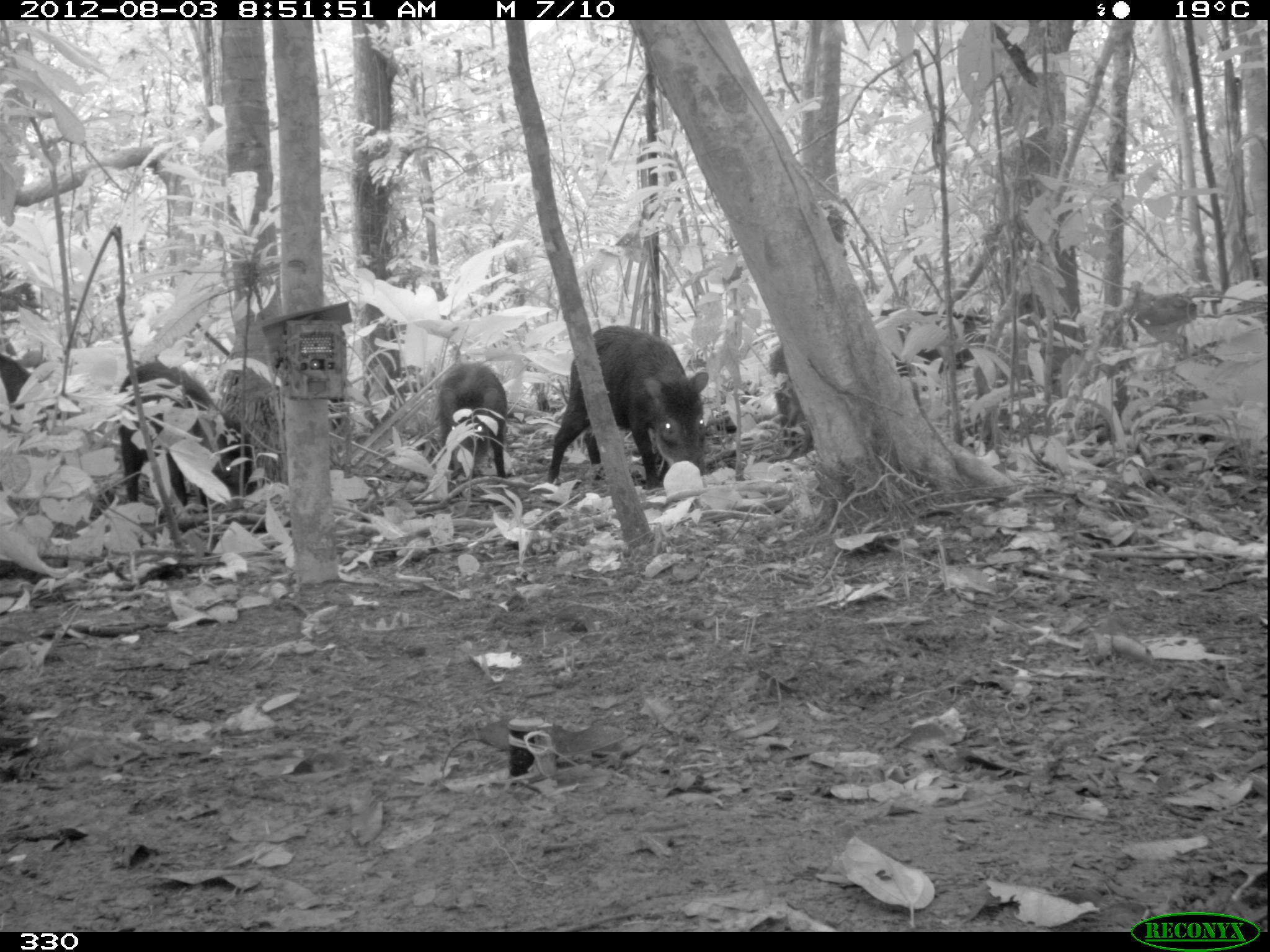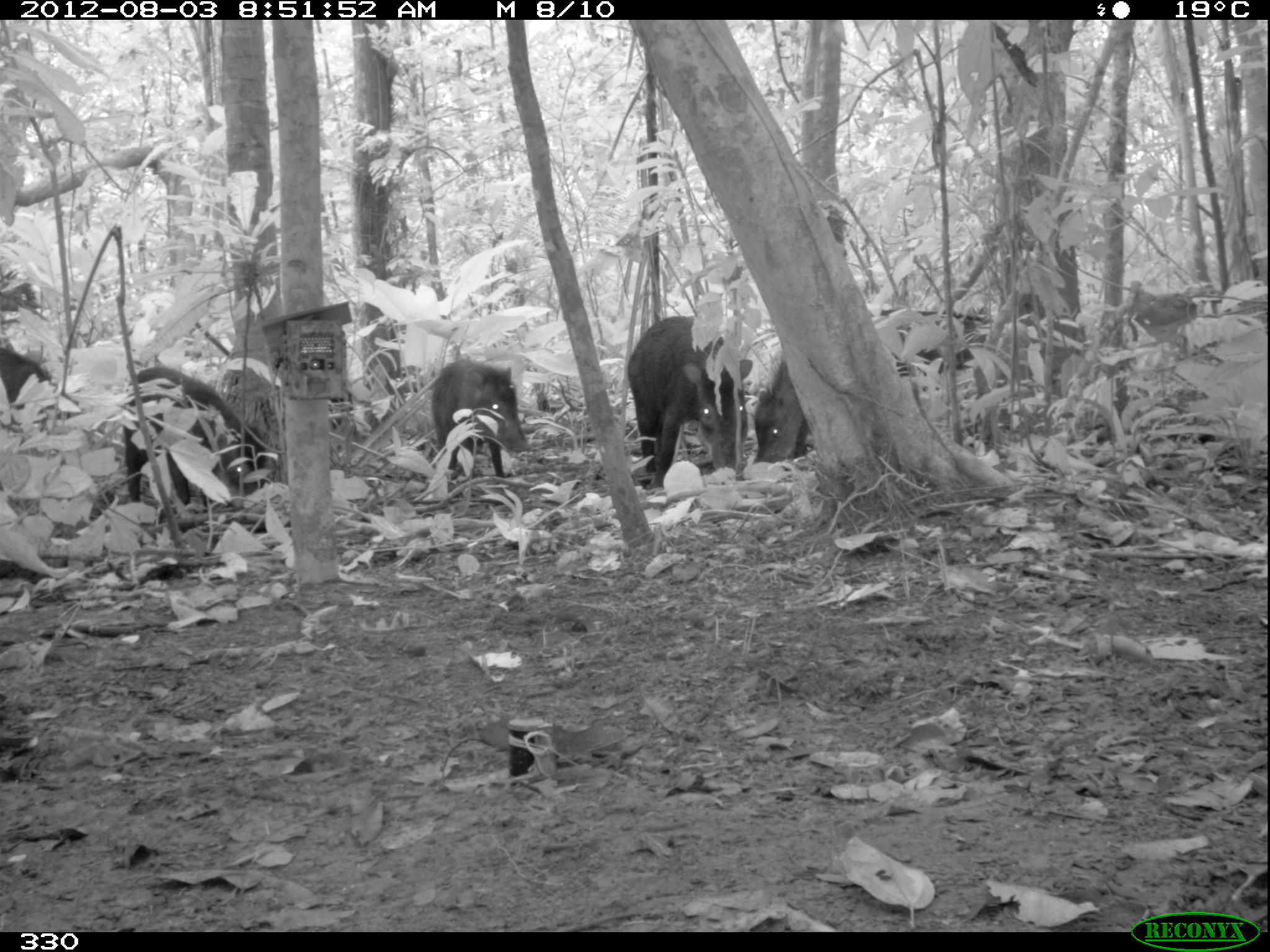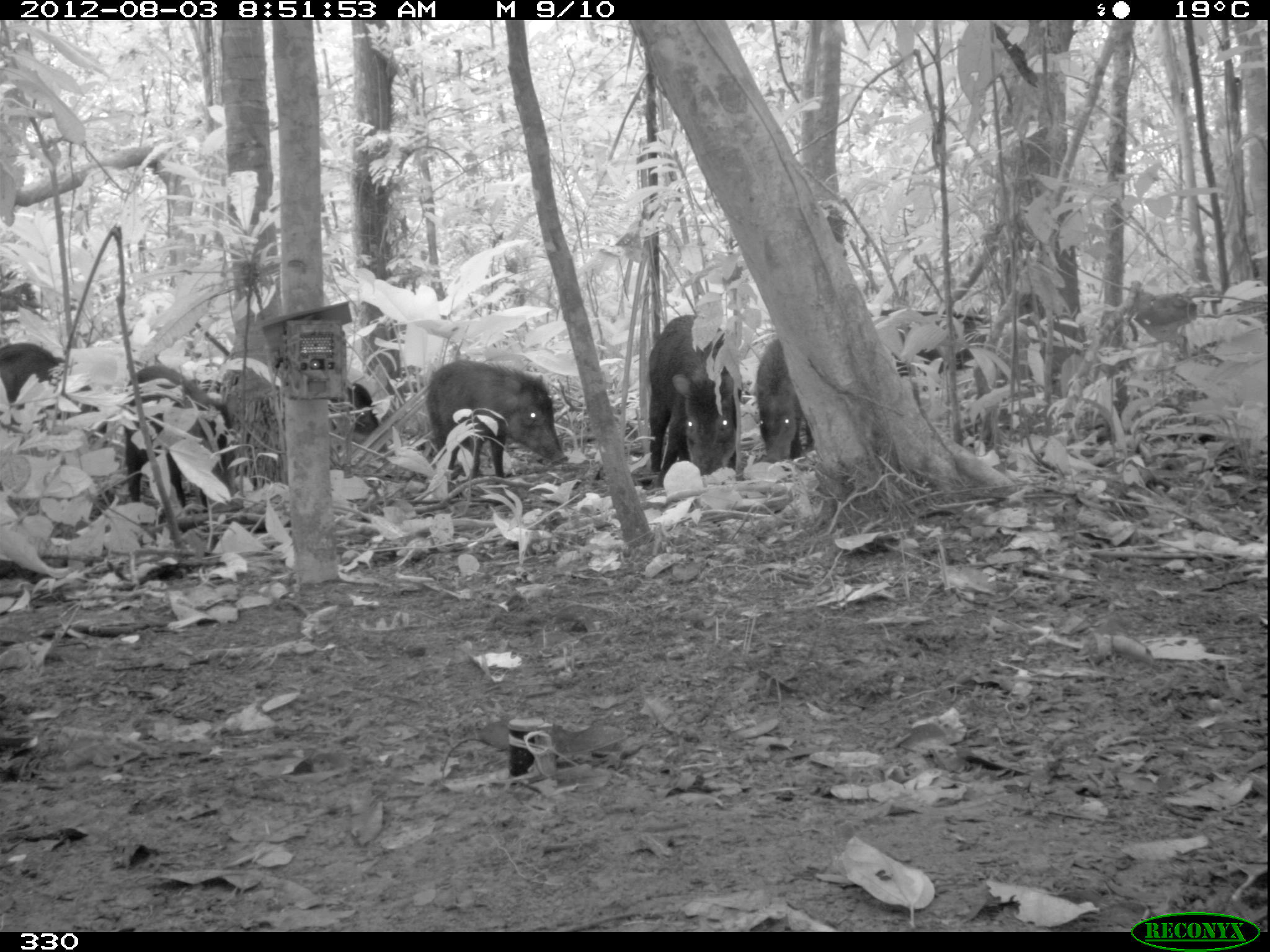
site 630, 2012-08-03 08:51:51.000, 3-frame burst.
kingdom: Animalia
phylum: Chordata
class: Mammalia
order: Artiodactyla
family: Tayassuidae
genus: Tayassu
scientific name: Tayassu pecari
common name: white-lipped peccary